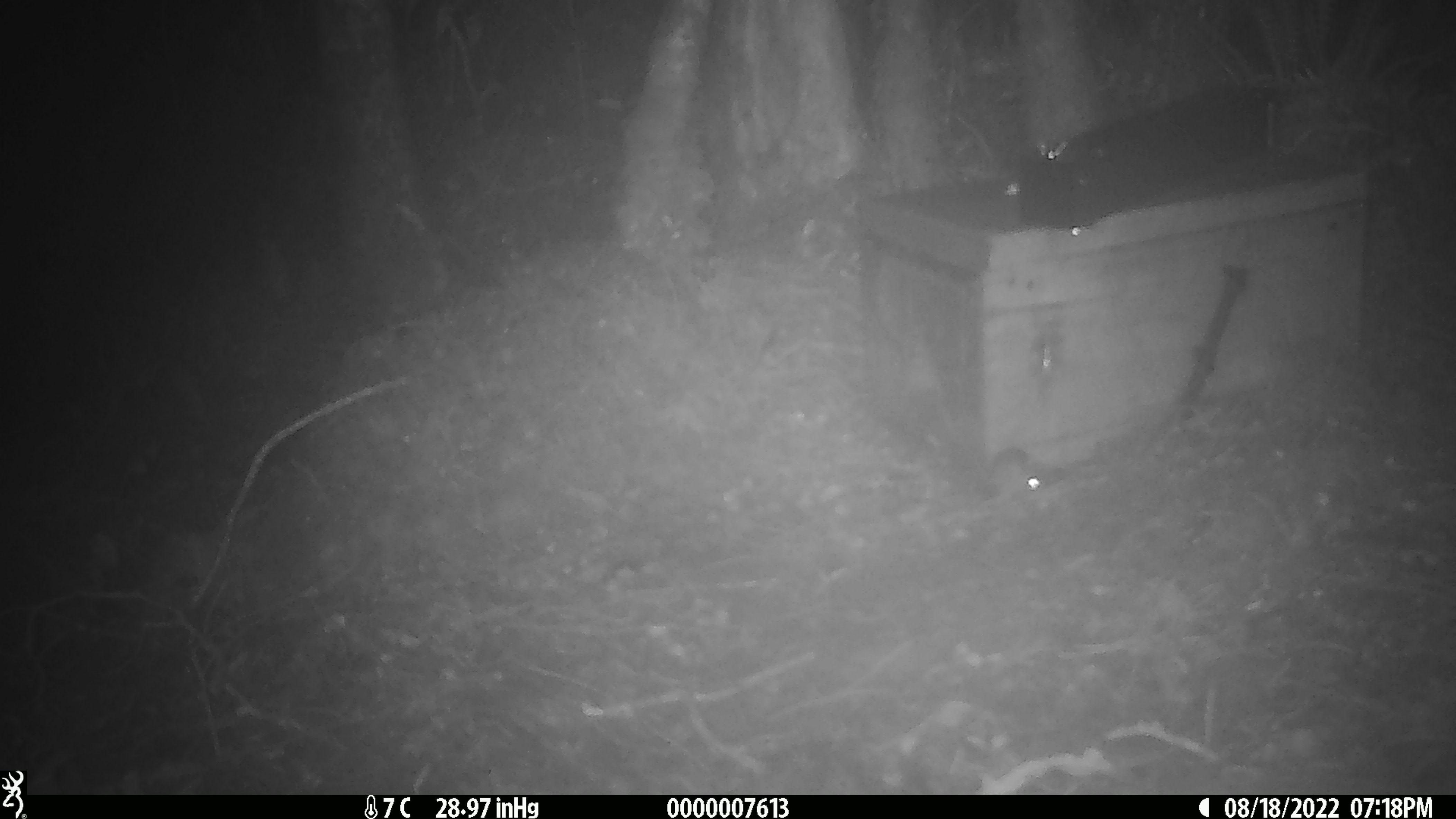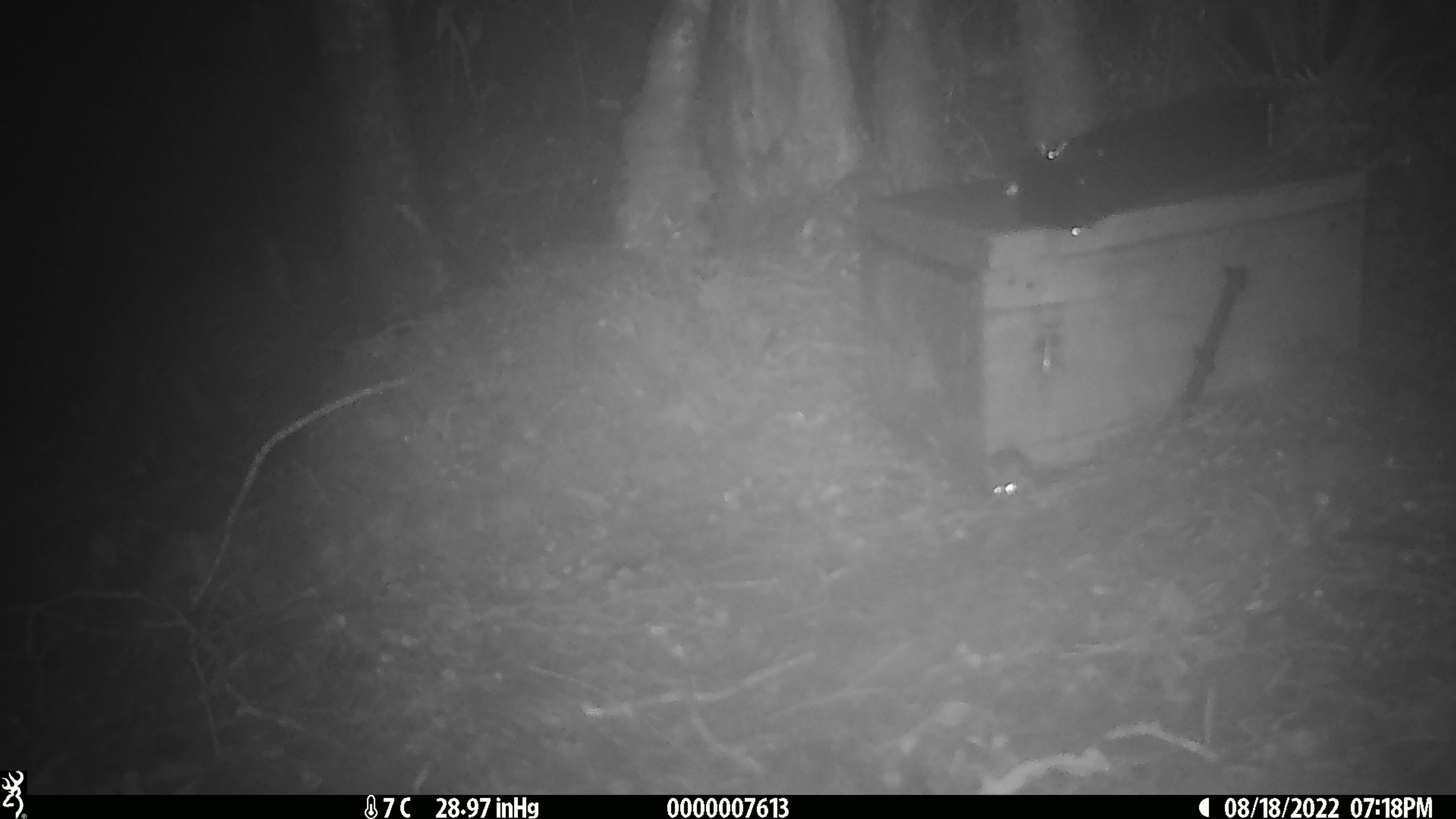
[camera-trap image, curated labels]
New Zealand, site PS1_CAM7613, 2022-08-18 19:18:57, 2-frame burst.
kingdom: Animalia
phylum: Chordata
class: Mammalia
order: Rodentia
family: Muridae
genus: Mus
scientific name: Mus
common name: mouse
Mouse (Mus).